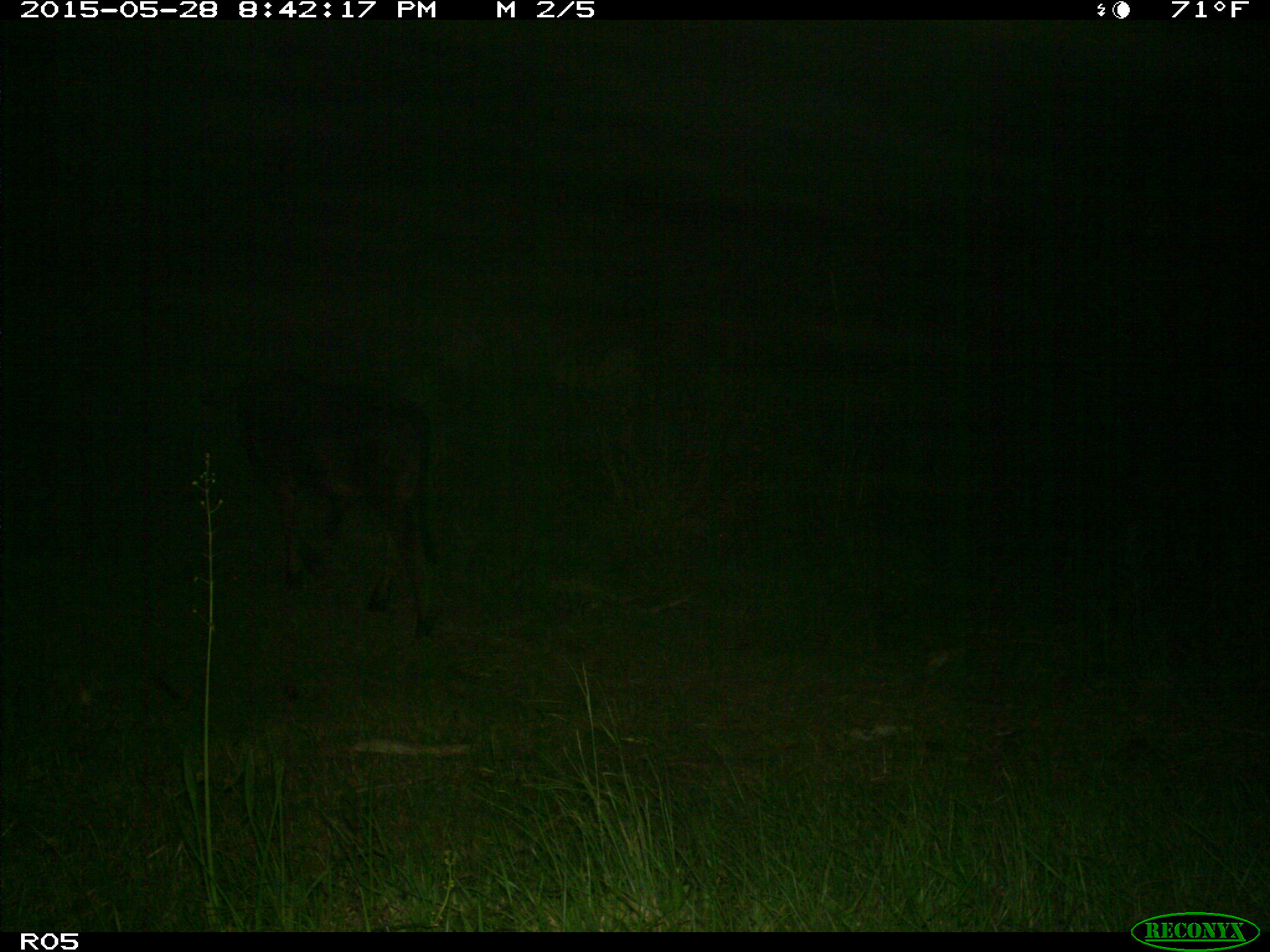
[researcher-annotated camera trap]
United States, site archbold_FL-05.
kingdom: Animalia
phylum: Chordata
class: Mammalia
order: Artiodactyla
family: Bovidae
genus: Bos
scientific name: Bos taurus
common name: domestic cow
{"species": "Bos taurus (domestic cow)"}